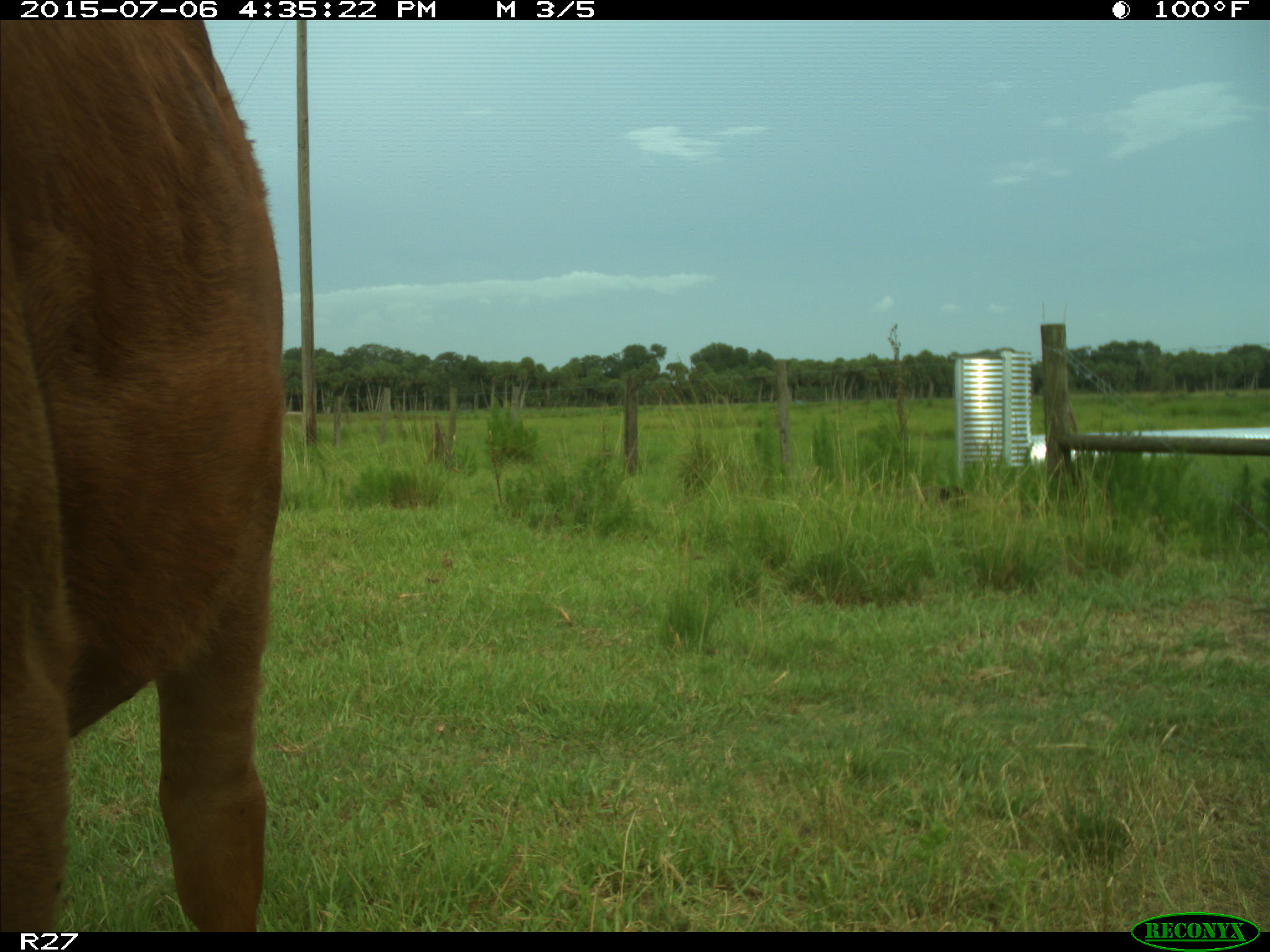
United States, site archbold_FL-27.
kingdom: Animalia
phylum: Chordata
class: Mammalia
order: Artiodactyla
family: Bovidae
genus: Bos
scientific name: Bos taurus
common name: domestic cow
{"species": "Bos taurus (domestic cow)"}